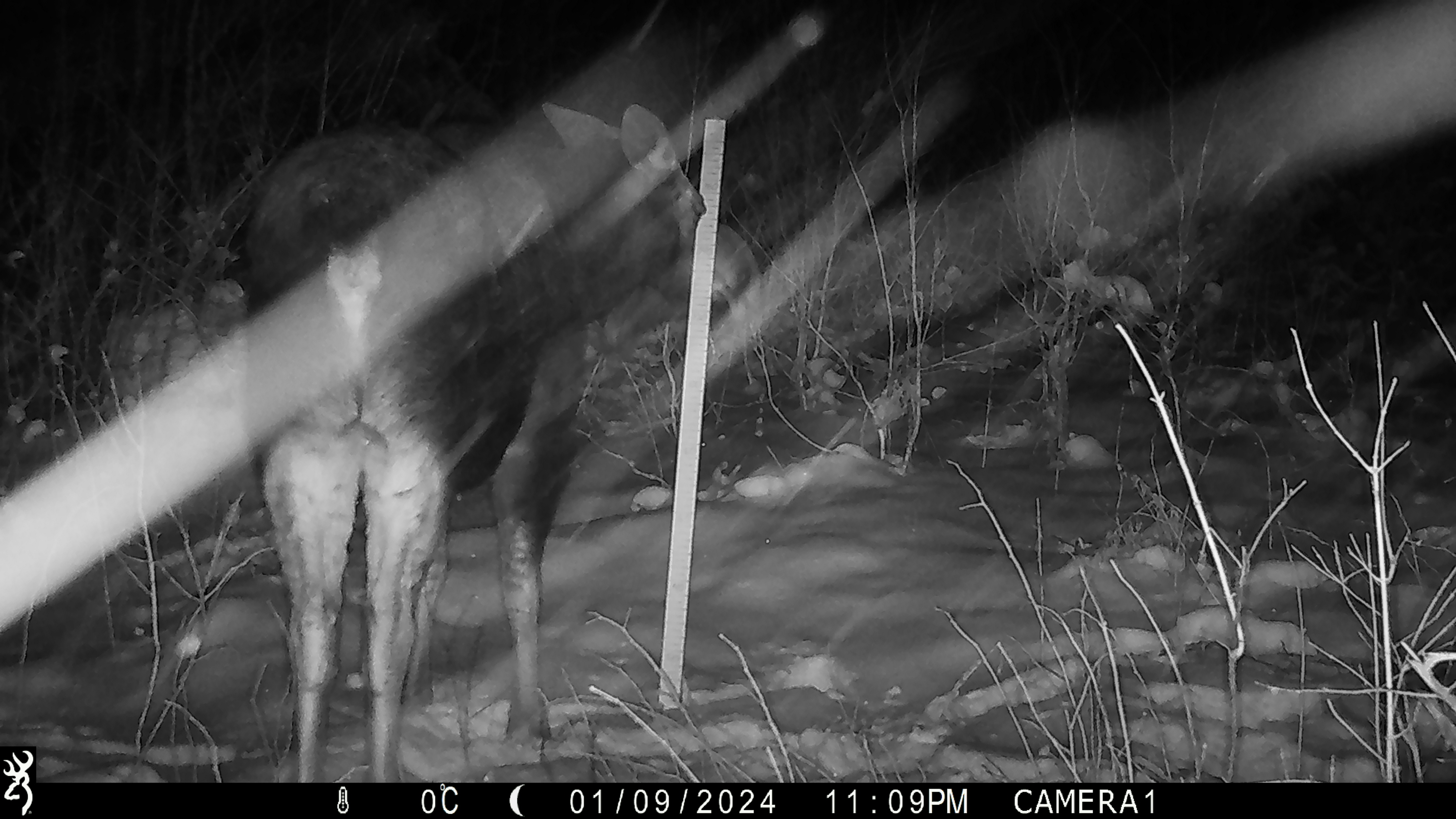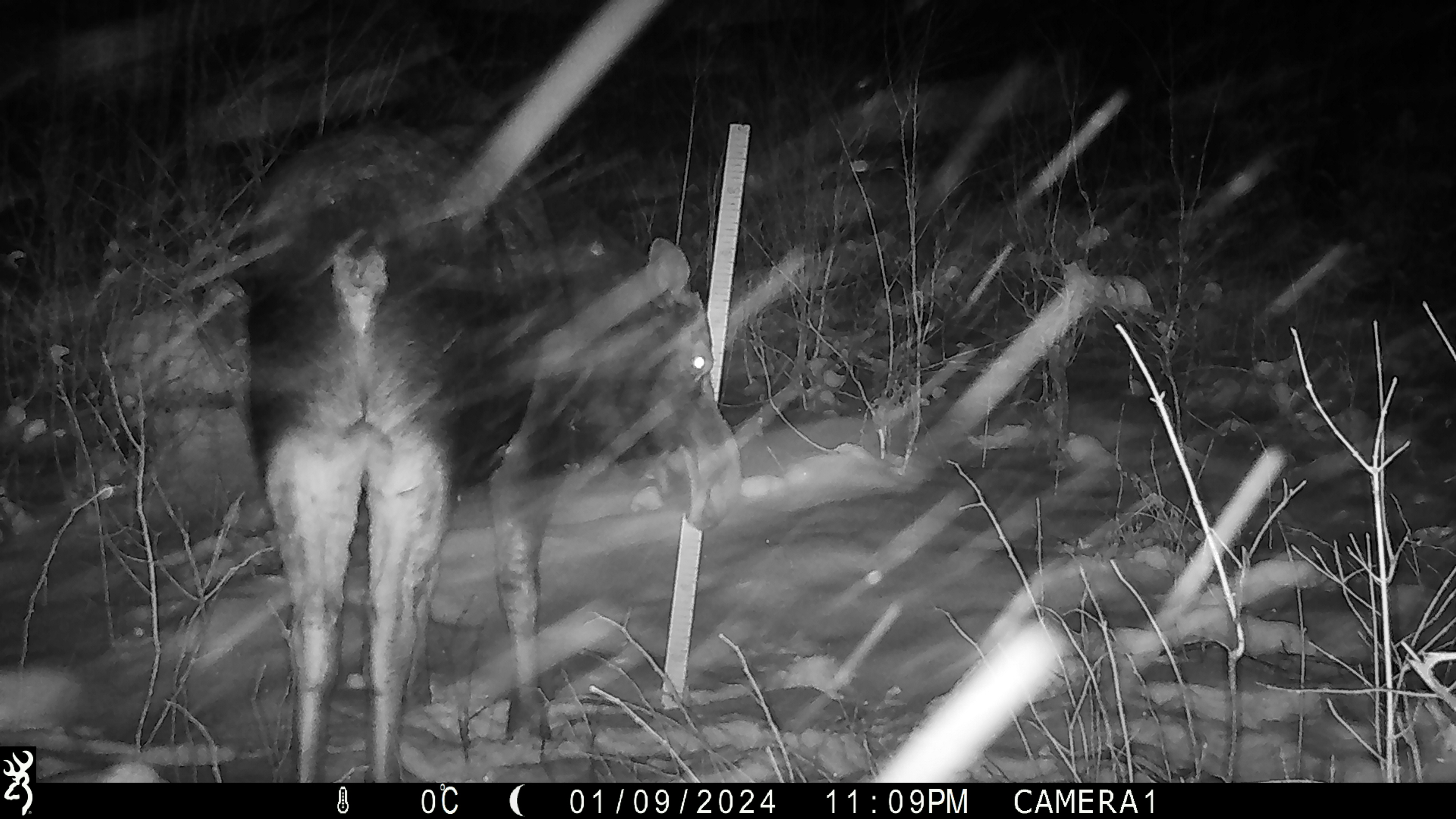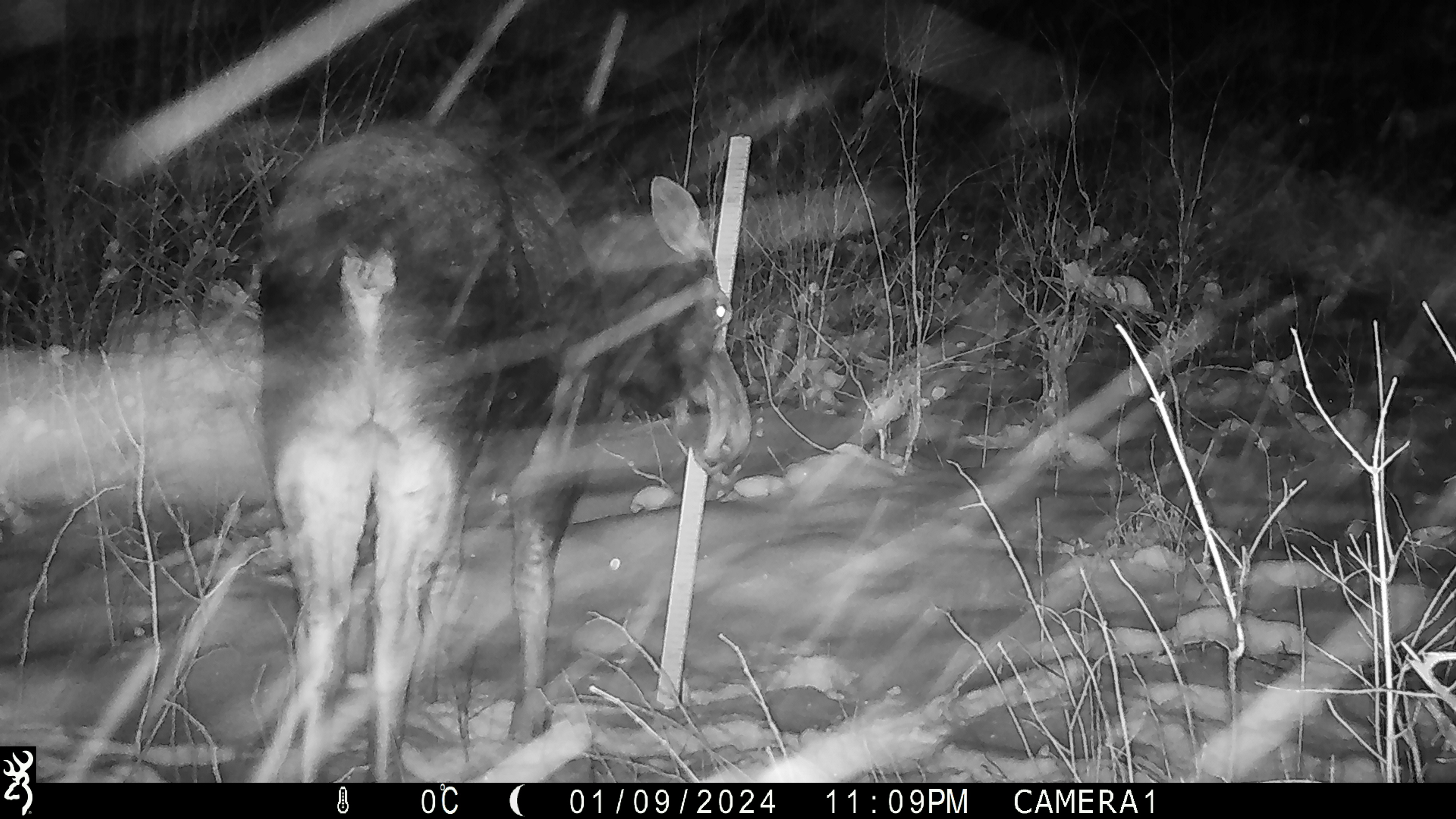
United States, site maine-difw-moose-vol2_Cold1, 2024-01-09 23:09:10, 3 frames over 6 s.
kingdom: Animalia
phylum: Chordata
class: Mammalia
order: Artiodactyla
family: Cervidae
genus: Alces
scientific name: Alces alces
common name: moose